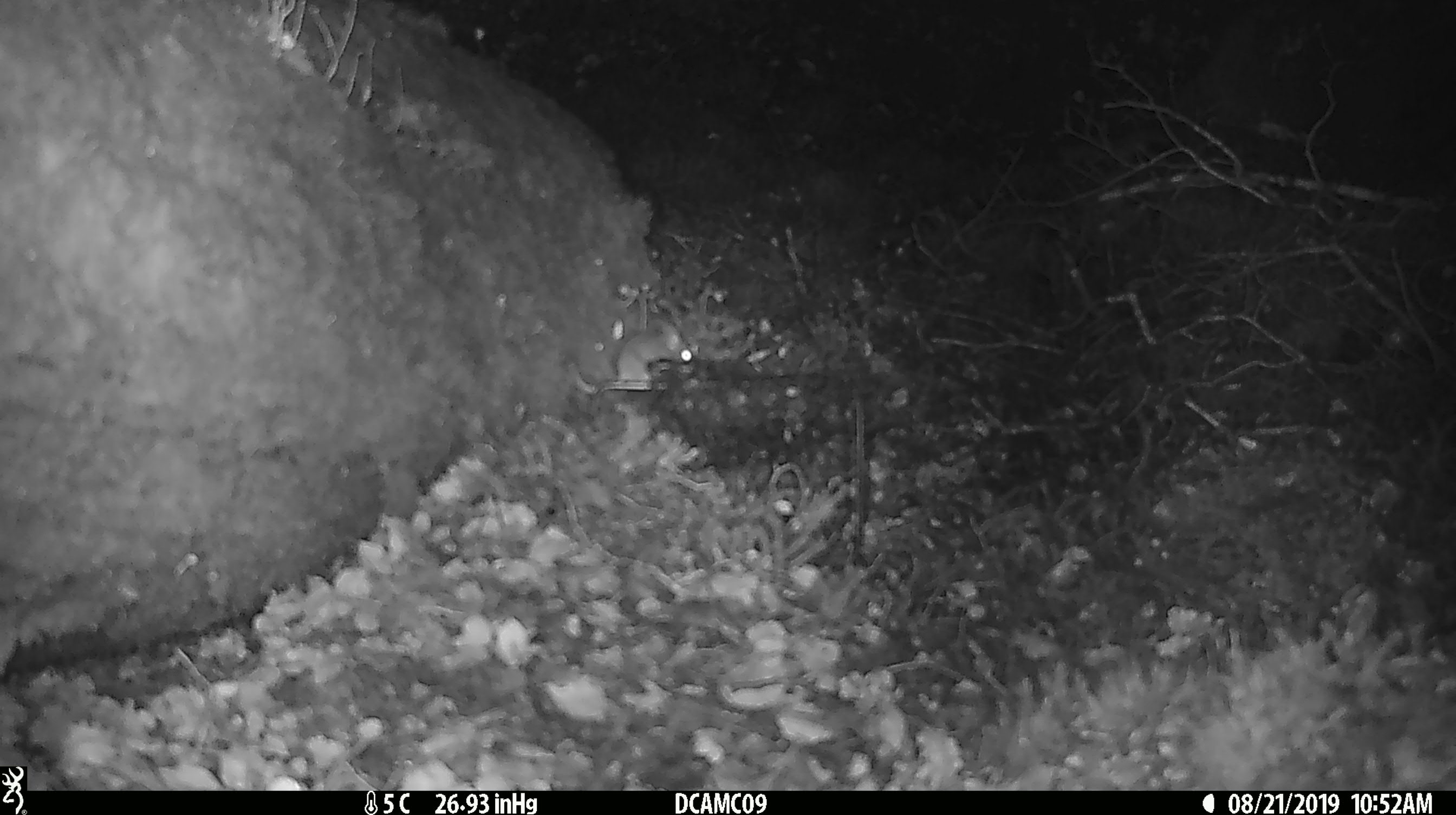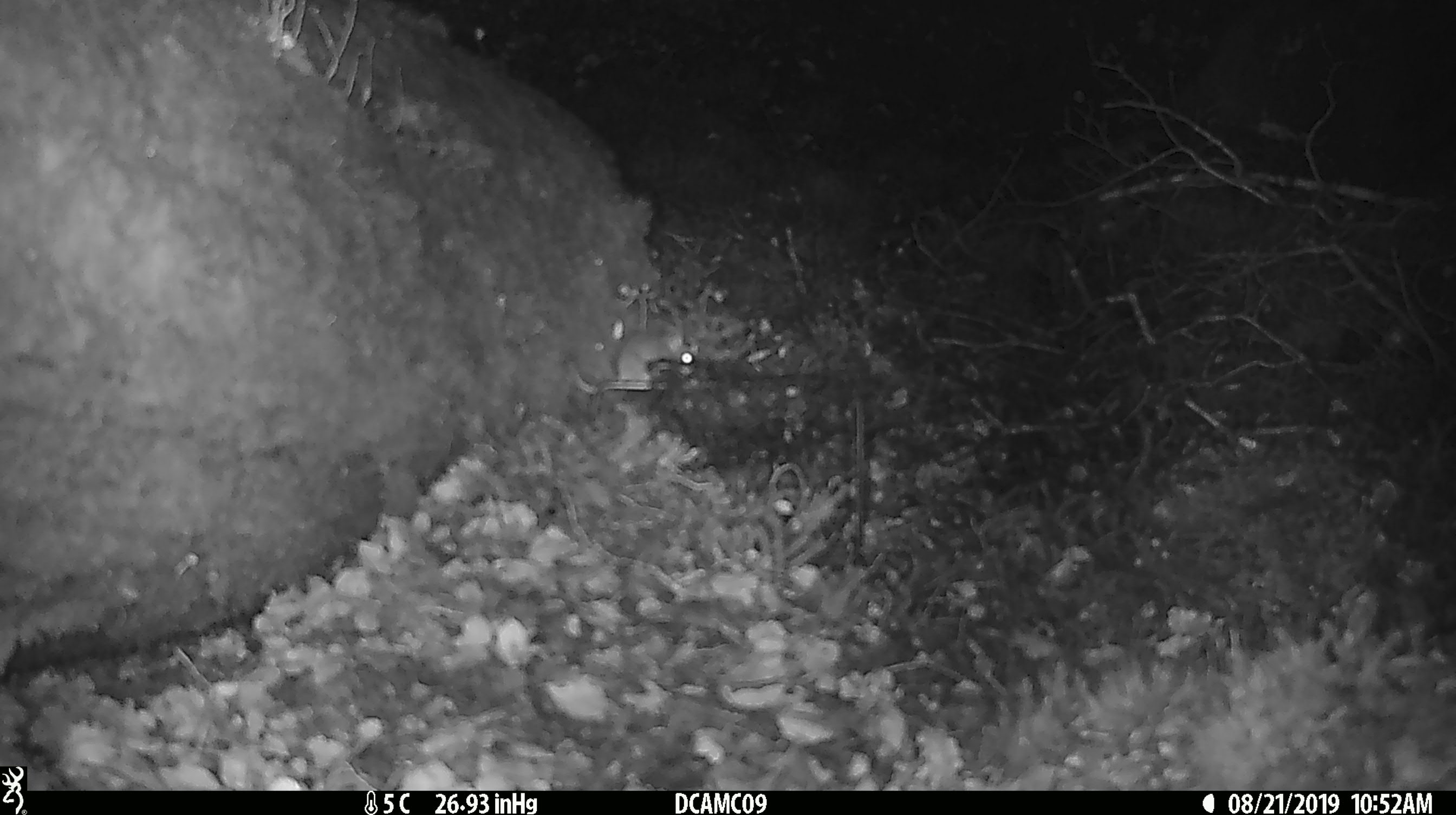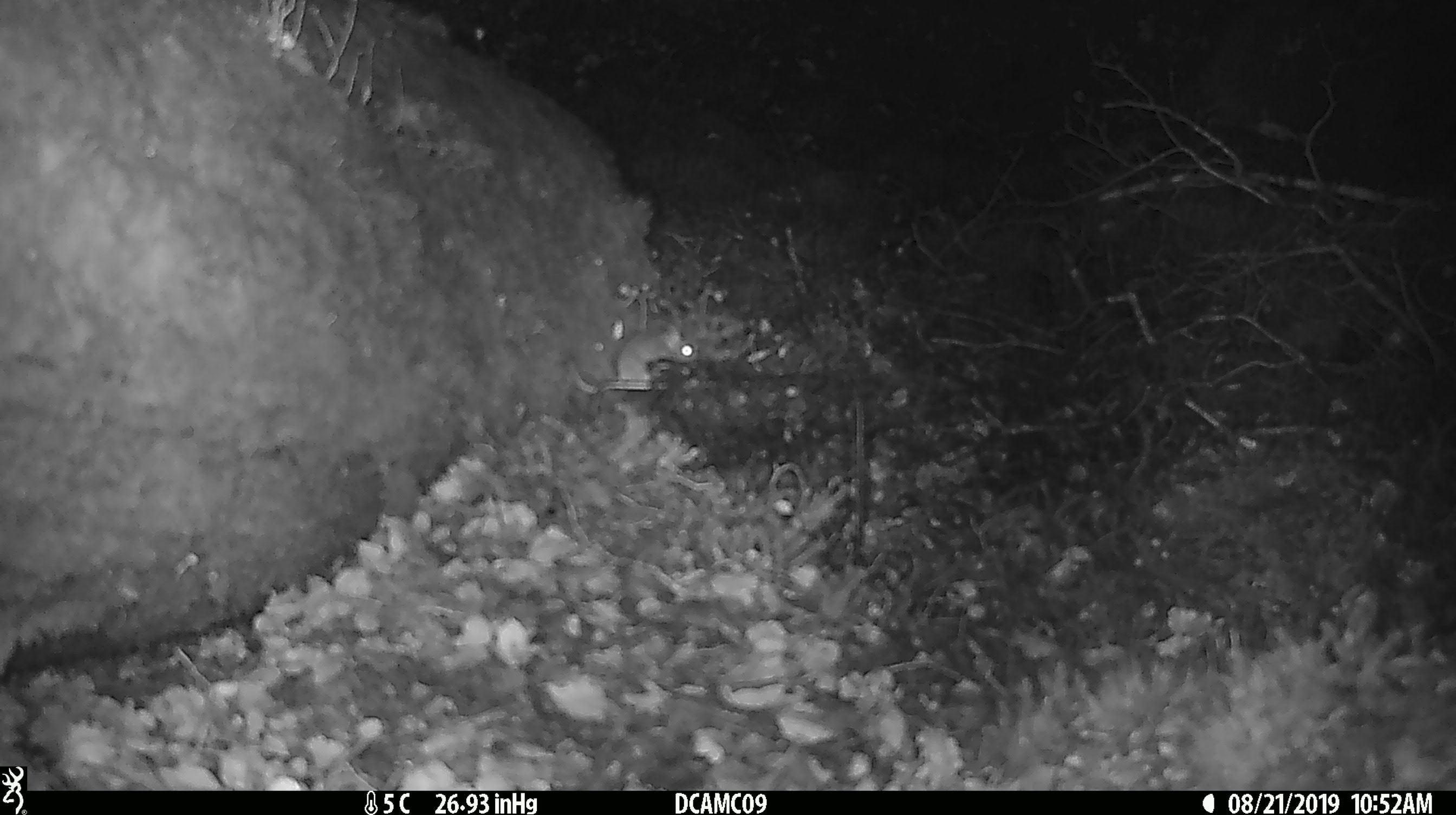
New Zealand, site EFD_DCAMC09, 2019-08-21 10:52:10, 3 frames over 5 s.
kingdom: Animalia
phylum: Chordata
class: Mammalia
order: Rodentia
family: Muridae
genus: Mus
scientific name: Mus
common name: mouse